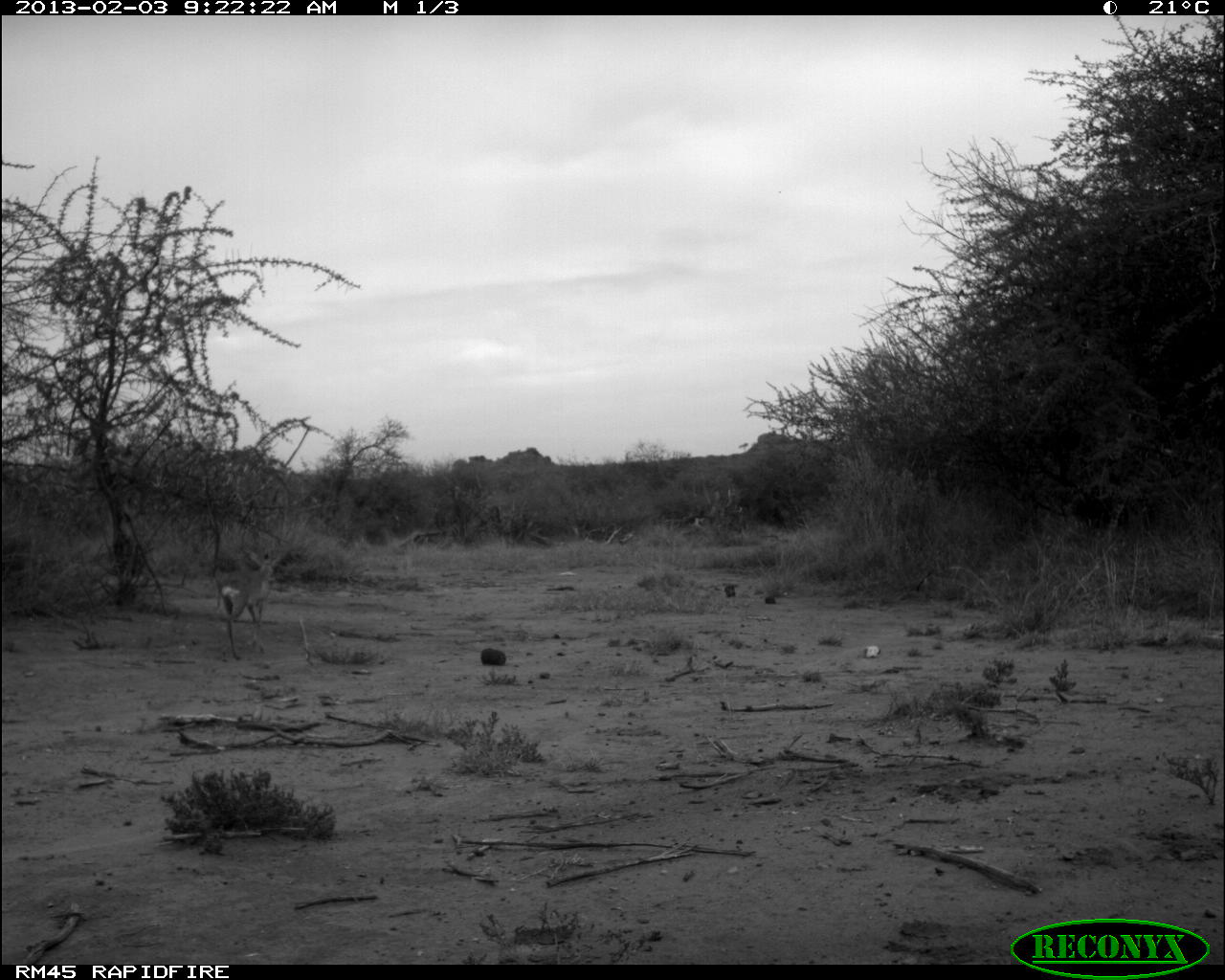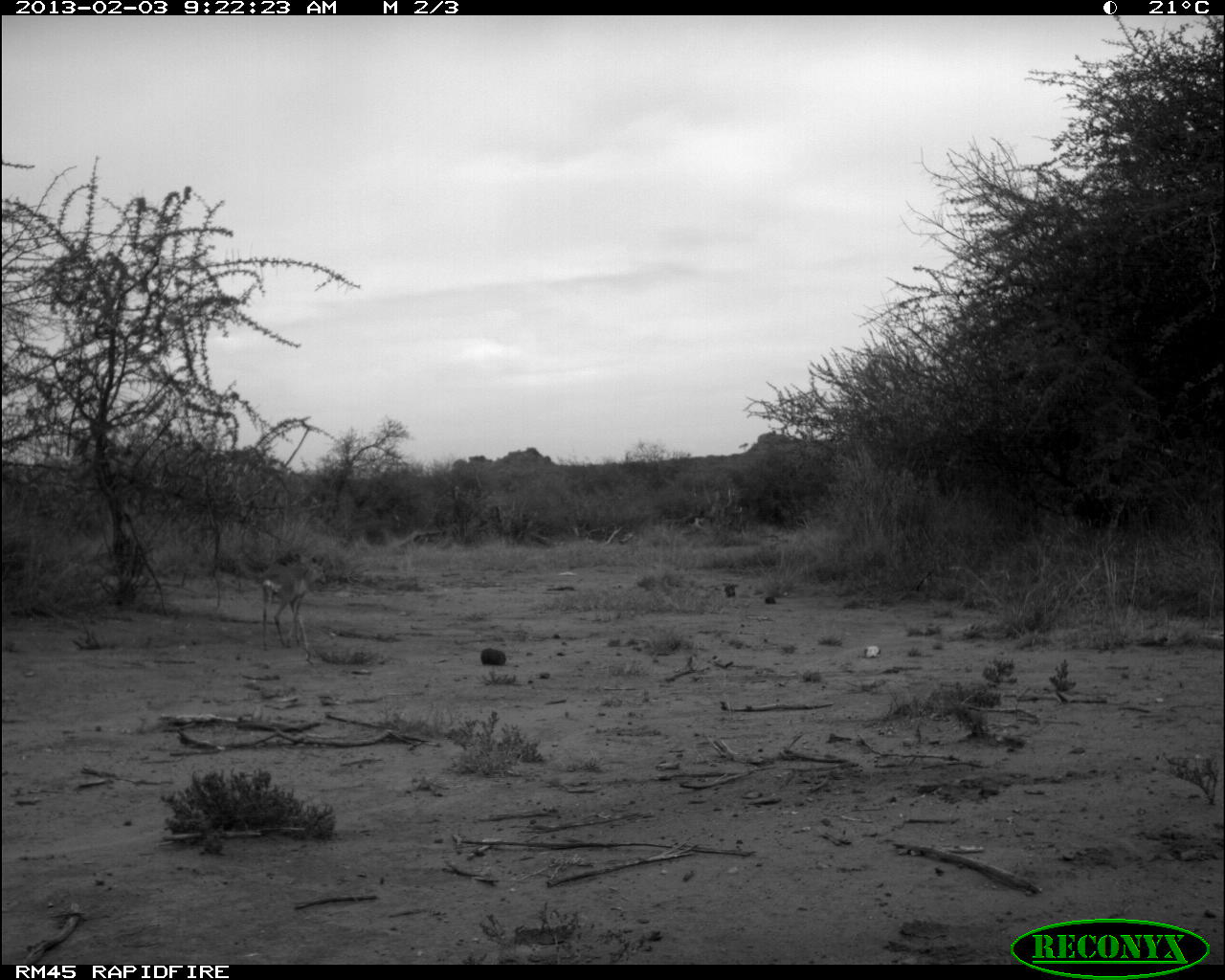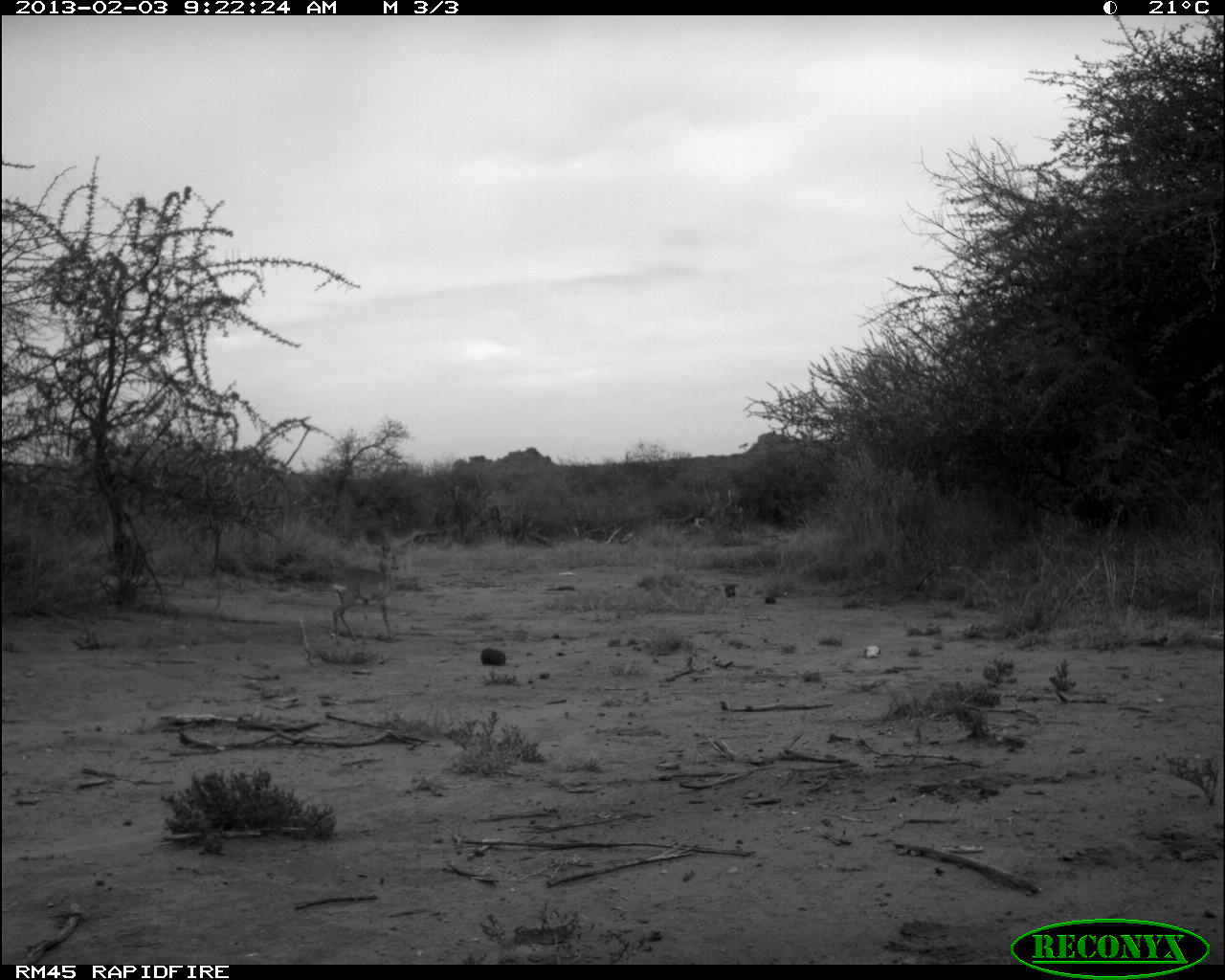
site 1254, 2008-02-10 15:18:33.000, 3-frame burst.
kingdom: Animalia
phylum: Chordata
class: Mammalia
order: Proboscidea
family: Elephantidae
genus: Loxodonta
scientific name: Loxodonta africana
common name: african bush elephant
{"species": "Loxodonta africana (african bush elephant)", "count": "5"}